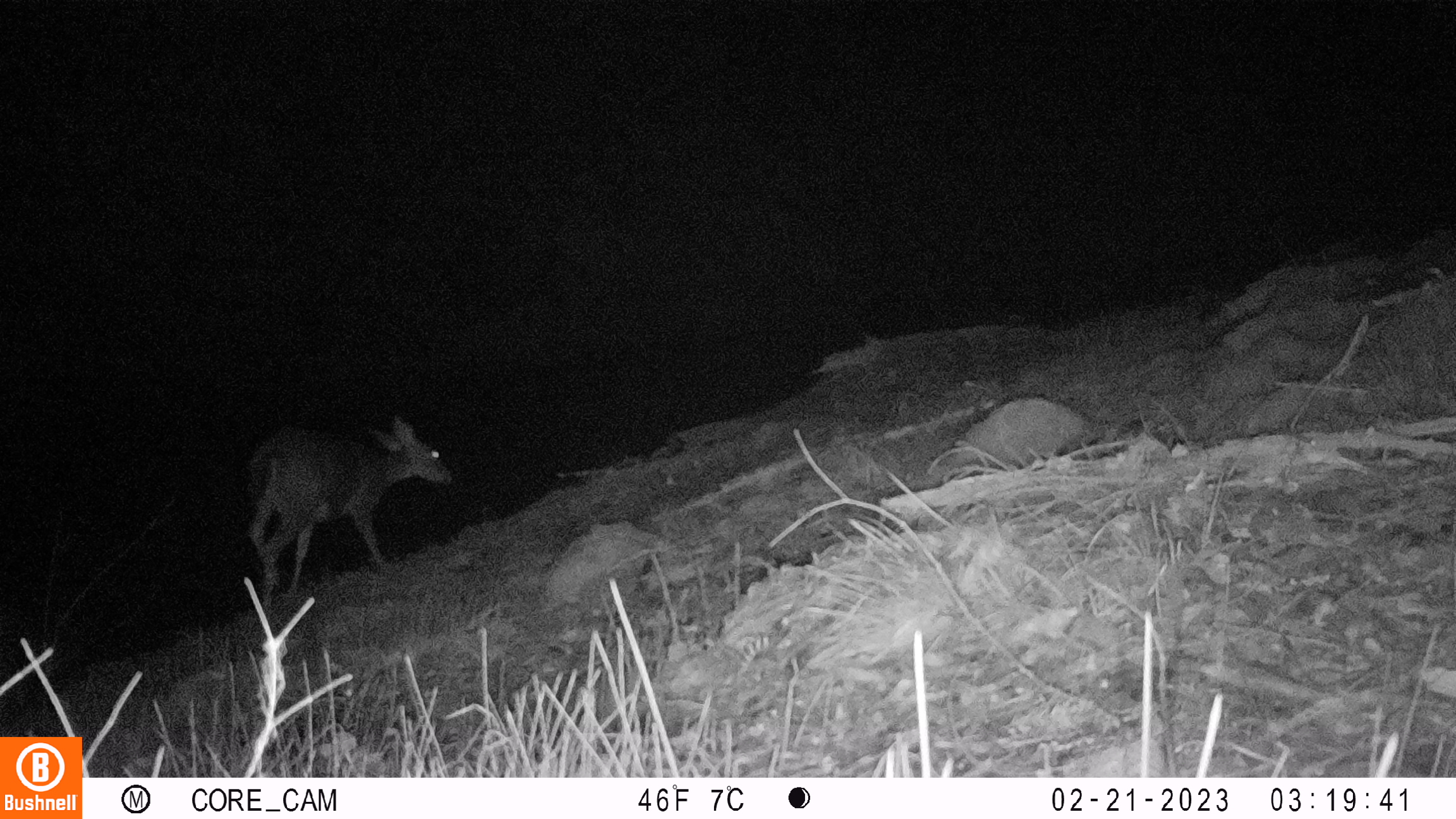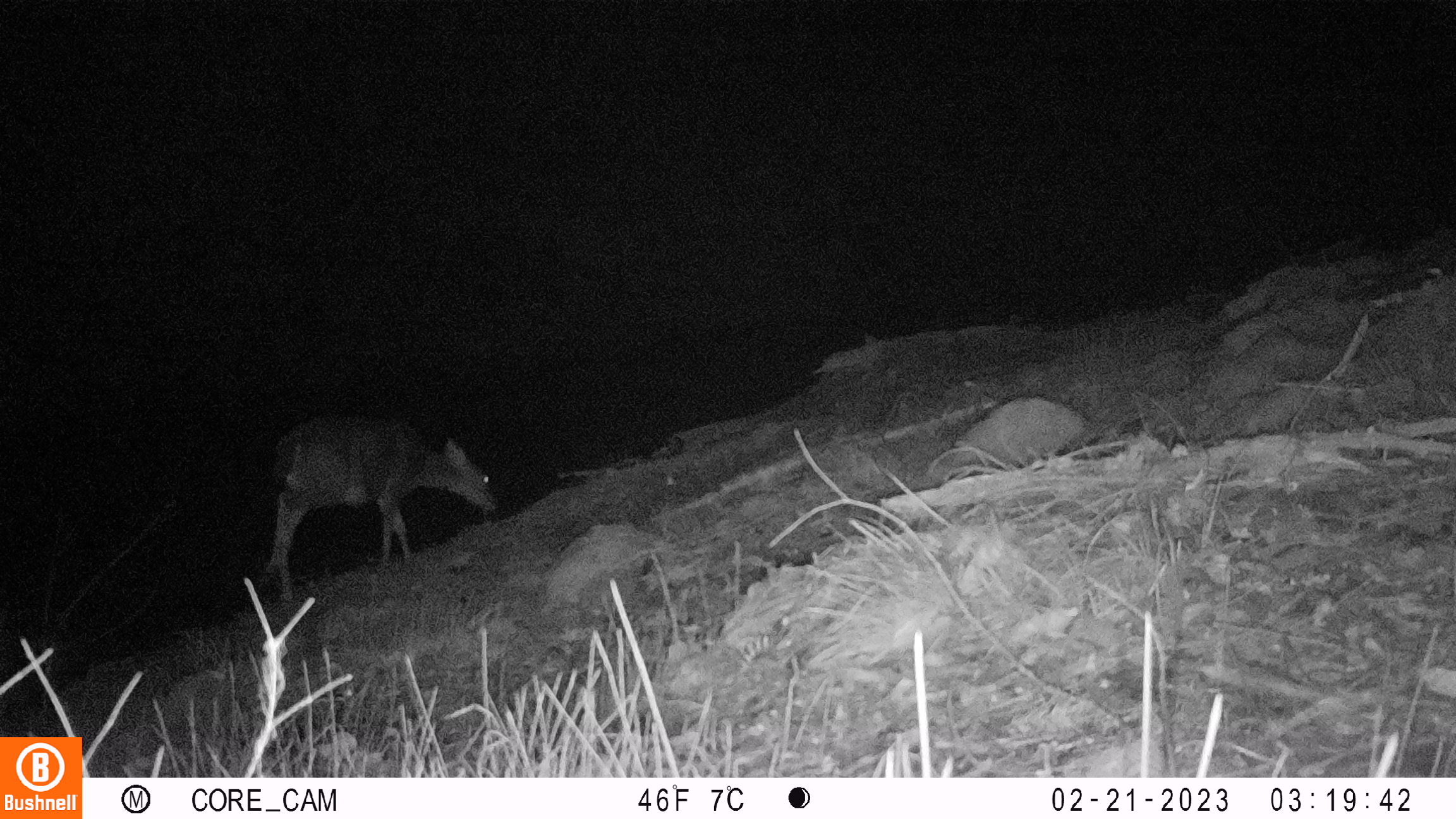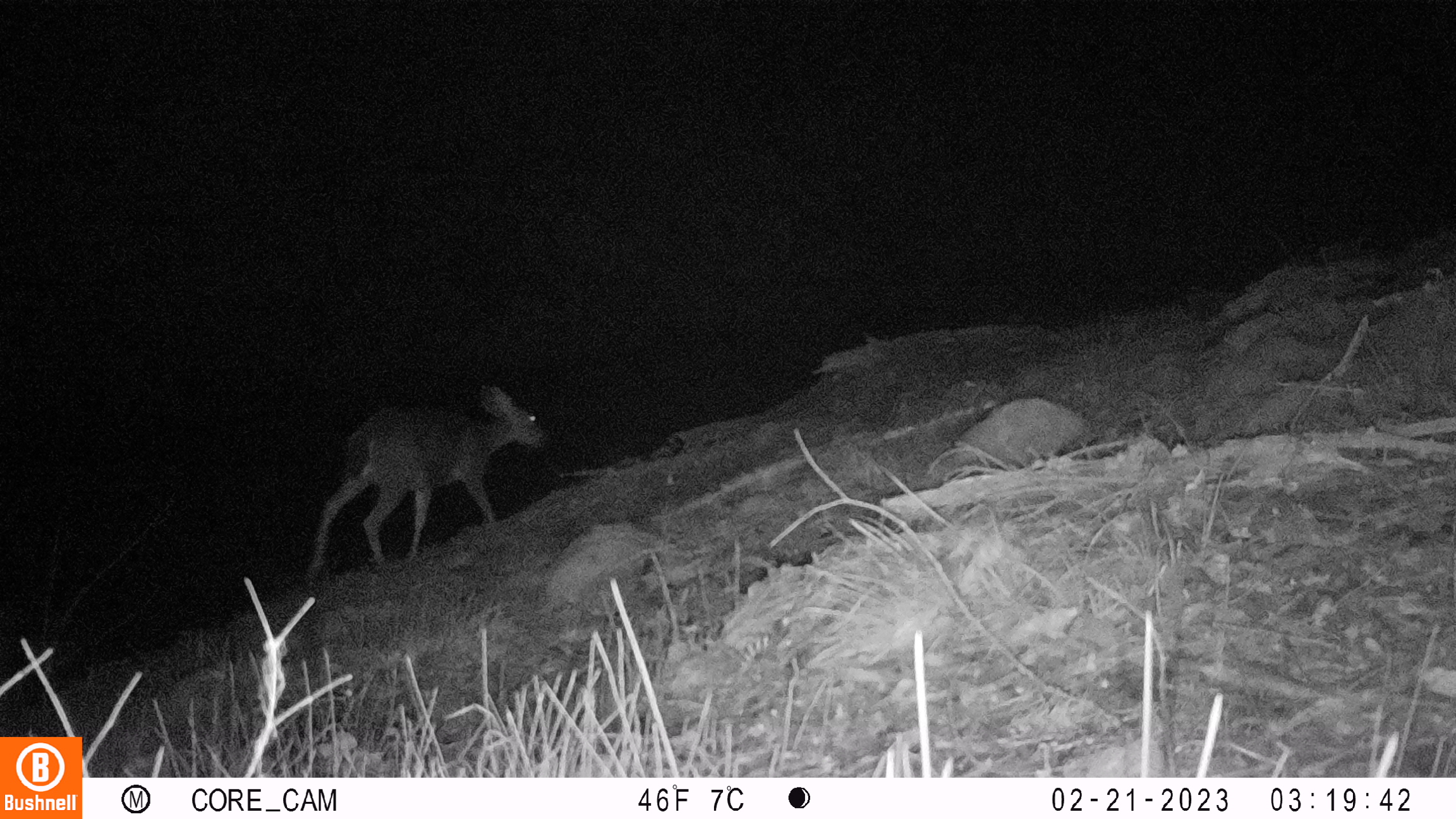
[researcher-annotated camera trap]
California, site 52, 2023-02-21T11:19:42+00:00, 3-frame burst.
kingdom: Animalia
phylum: Chordata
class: Mammalia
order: Artiodactyla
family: Cervidae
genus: Odocoileus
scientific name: Odocoileus hemionus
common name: mule deer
Mule deer (Odocoileus hemionus).